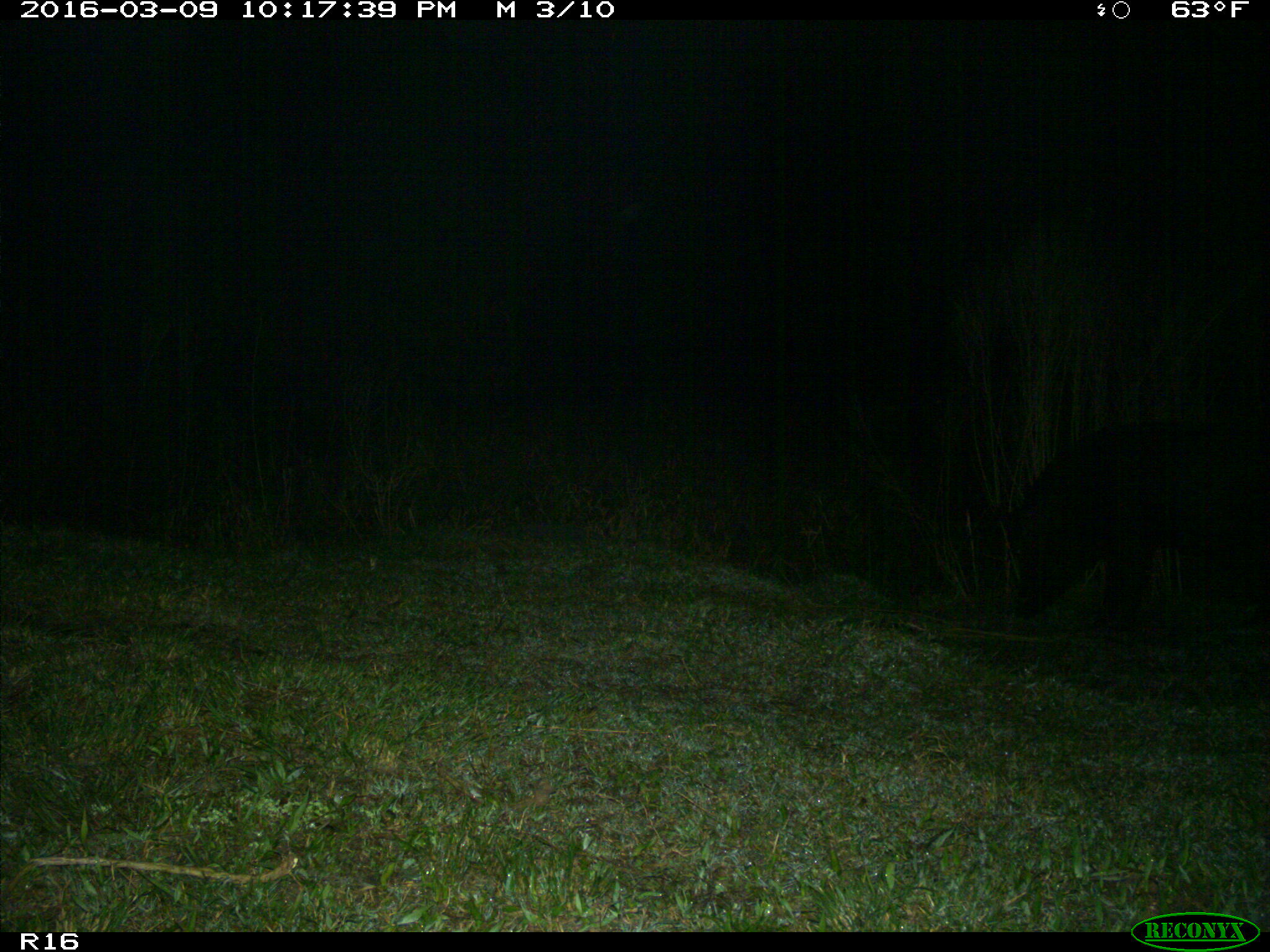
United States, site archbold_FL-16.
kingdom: Animalia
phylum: Chordata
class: Mammalia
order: Artiodactyla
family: Suidae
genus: Sus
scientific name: Sus scrofa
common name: wild boar